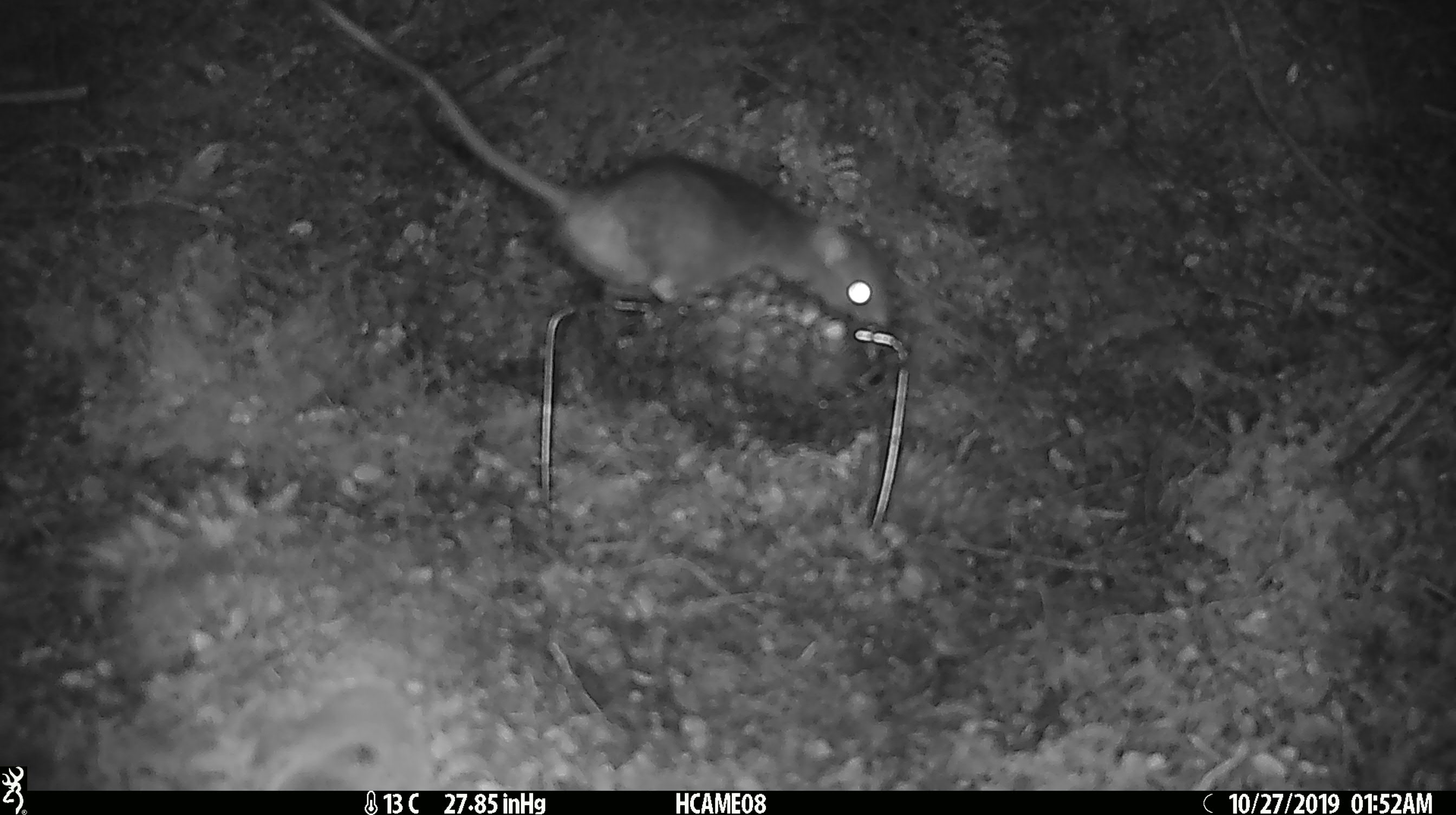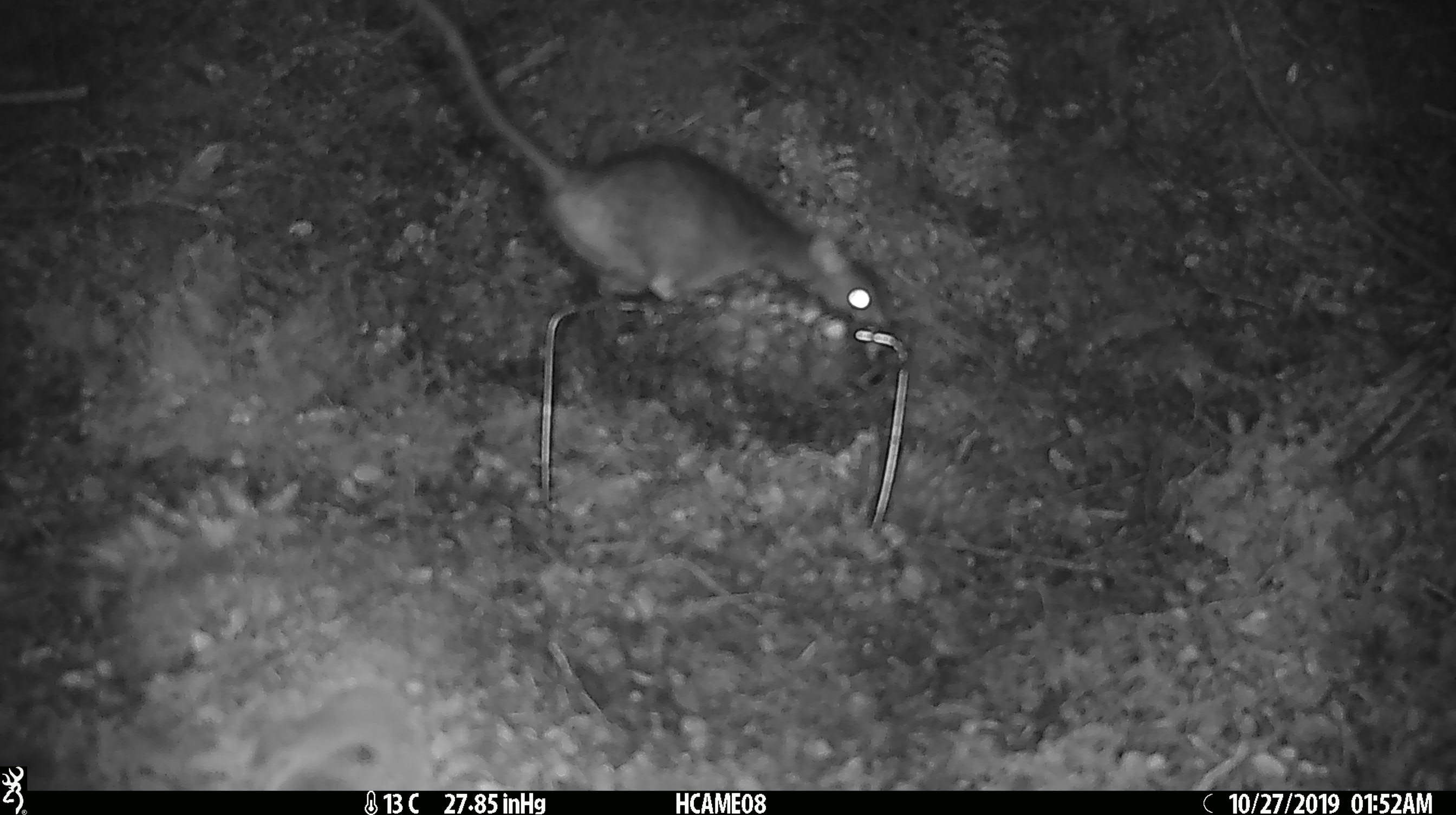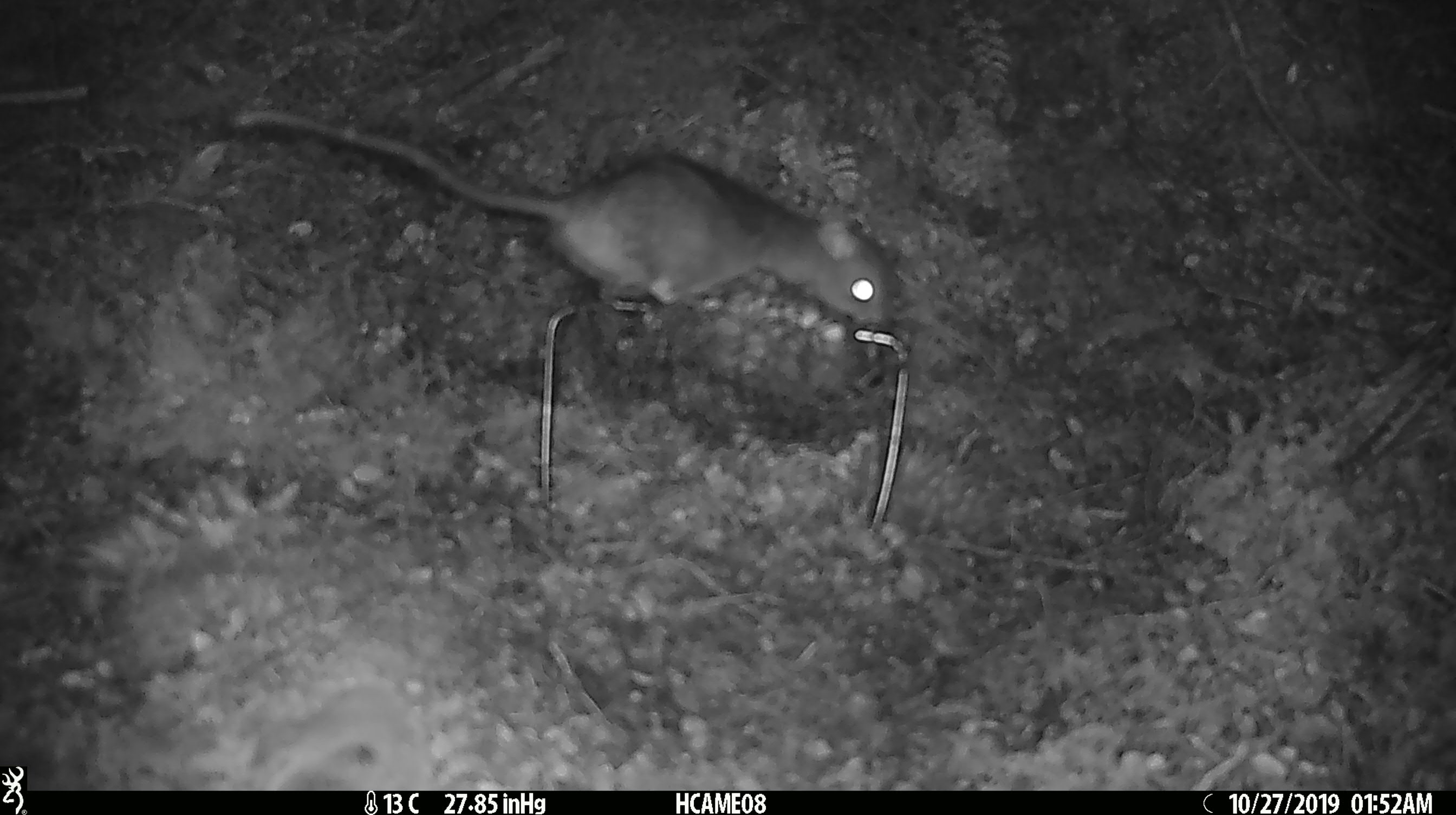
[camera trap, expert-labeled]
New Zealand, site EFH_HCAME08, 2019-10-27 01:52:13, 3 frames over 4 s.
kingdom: Animalia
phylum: Chordata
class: Mammalia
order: Rodentia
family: Muridae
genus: Rattus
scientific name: Rattus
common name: rat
Rat (Rattus).